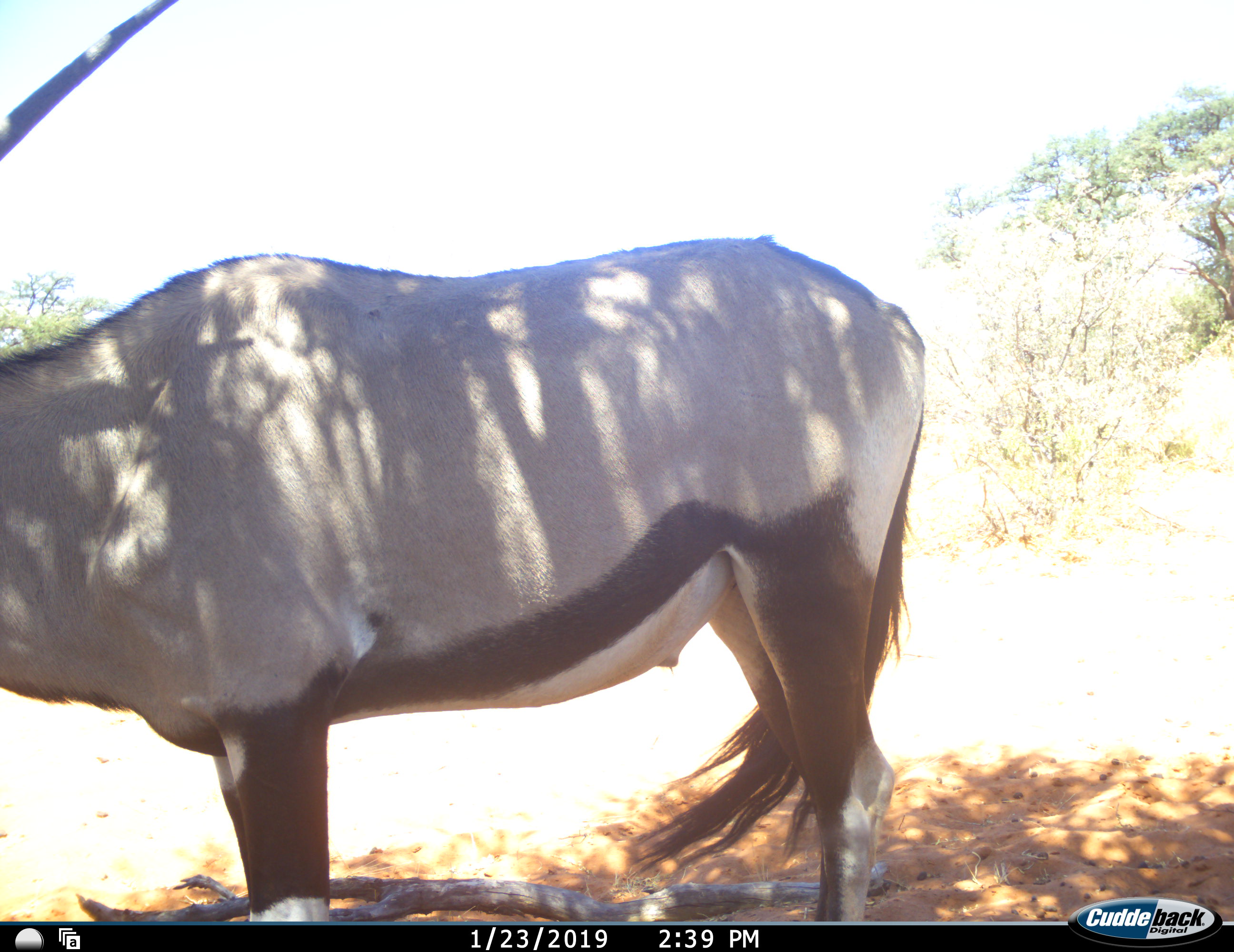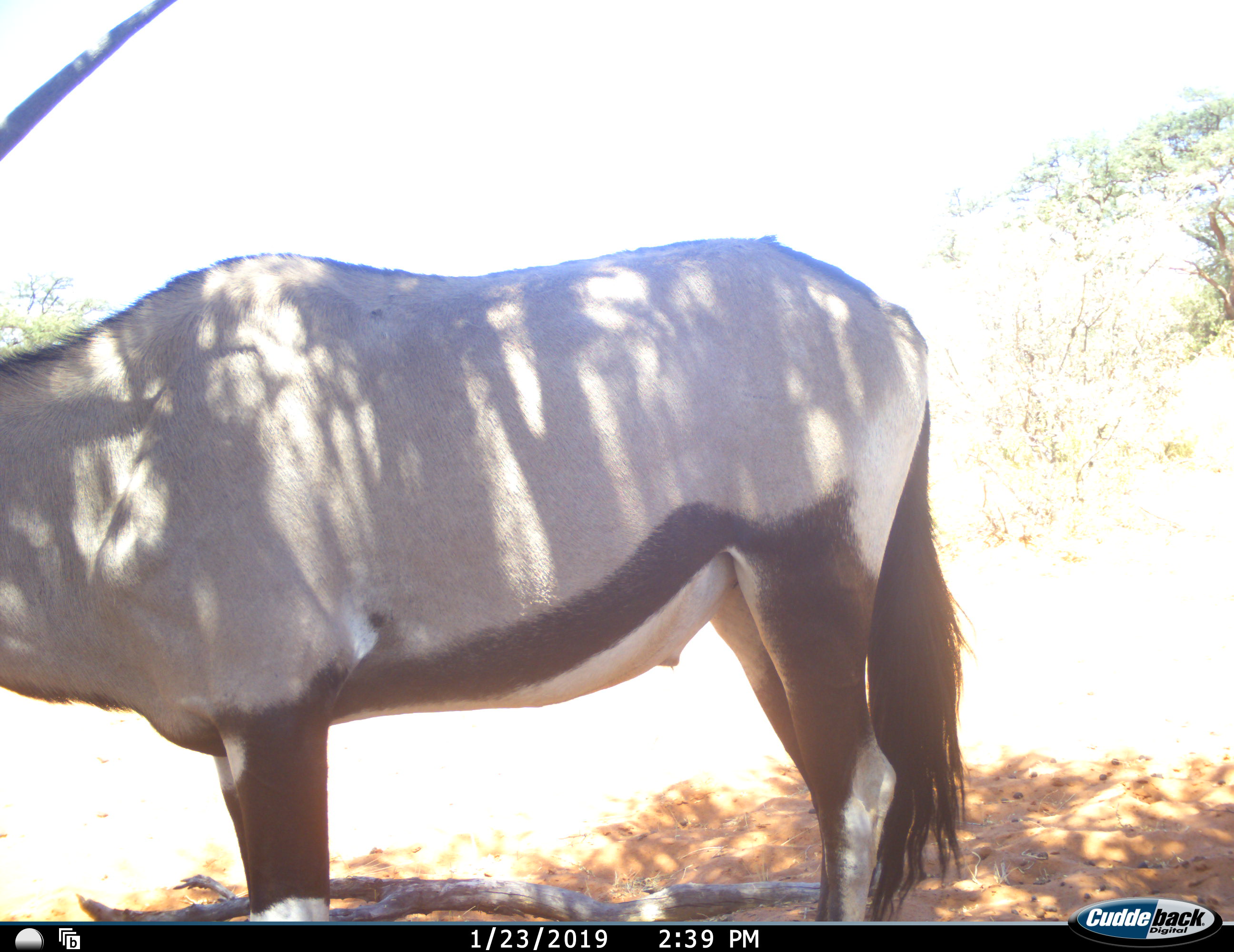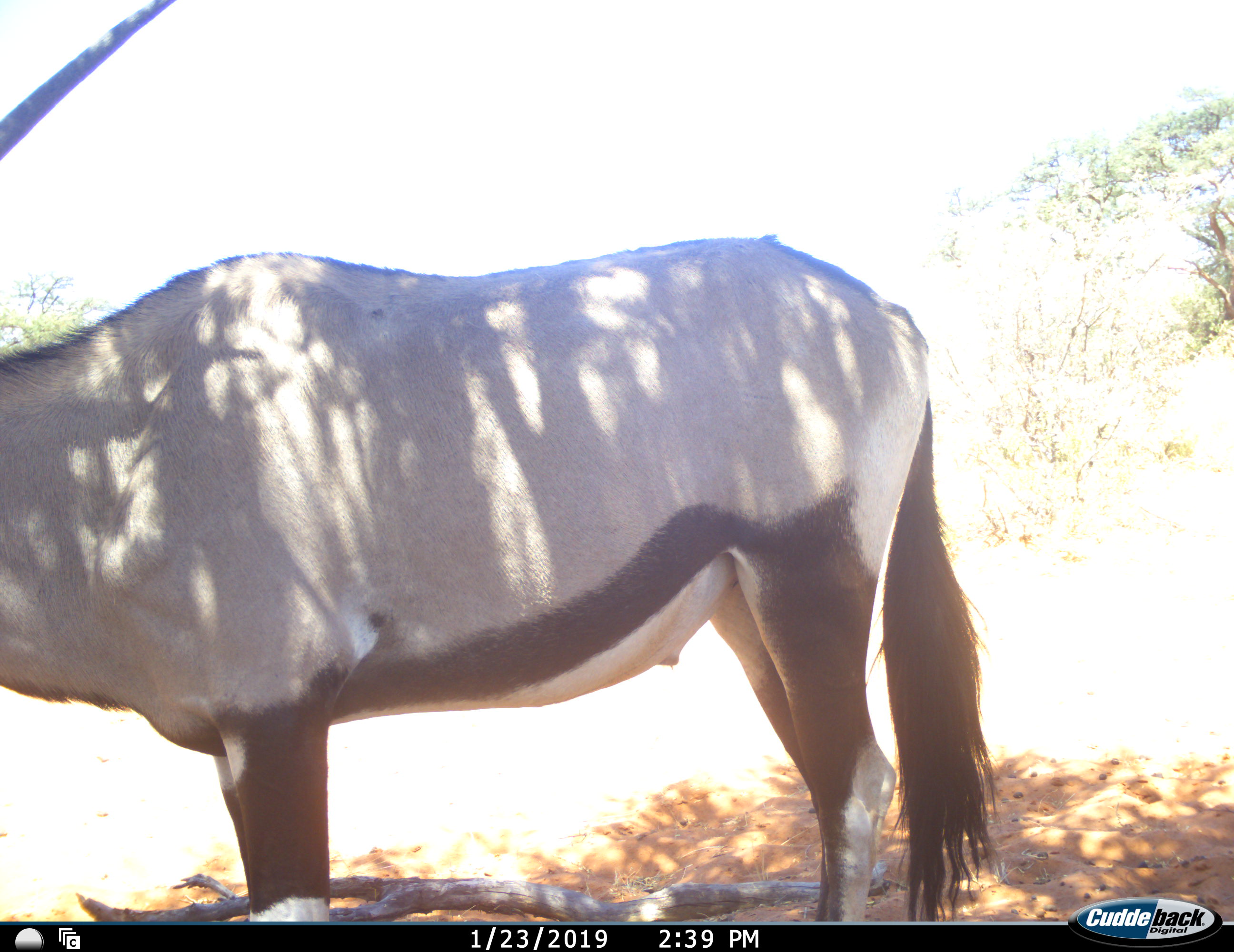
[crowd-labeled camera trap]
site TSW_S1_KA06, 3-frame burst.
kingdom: Animalia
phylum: Chordata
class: Mammalia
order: Artiodactyla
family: Bovidae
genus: Oryx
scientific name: Oryx gazella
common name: gemsbok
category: oryx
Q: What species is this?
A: Oryx (gemsbok) (Oryx gazella).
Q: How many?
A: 1.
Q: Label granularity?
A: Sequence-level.